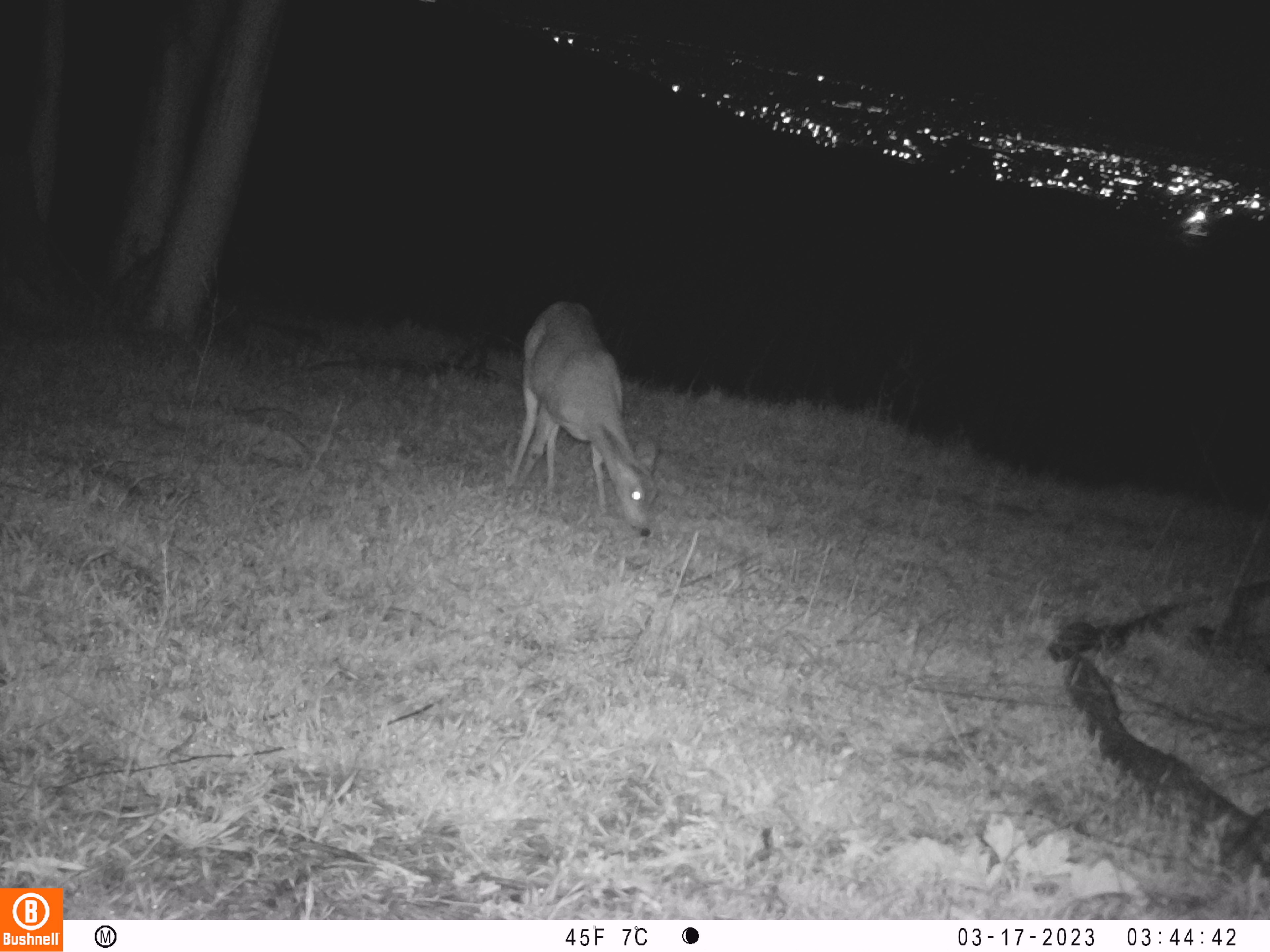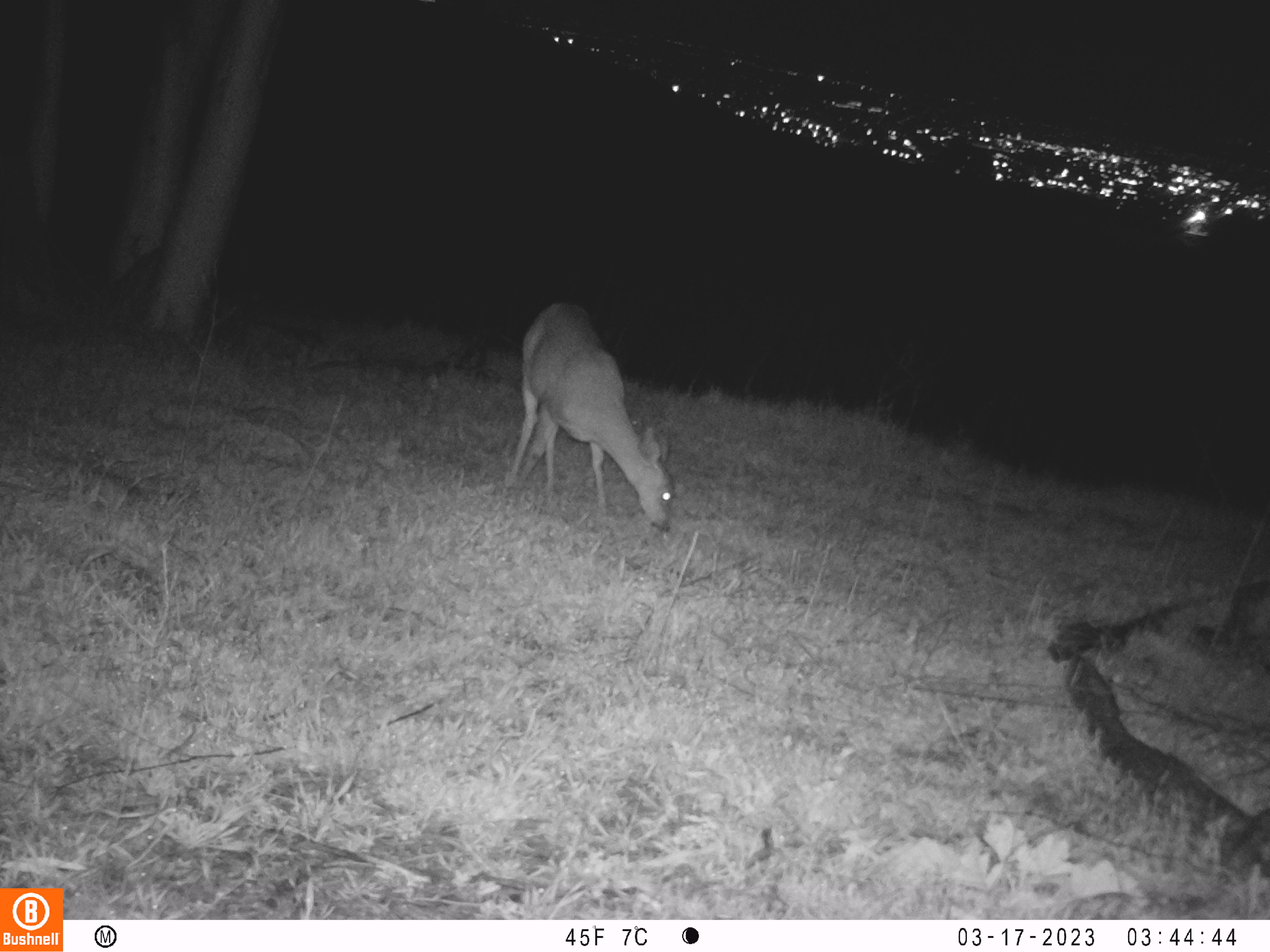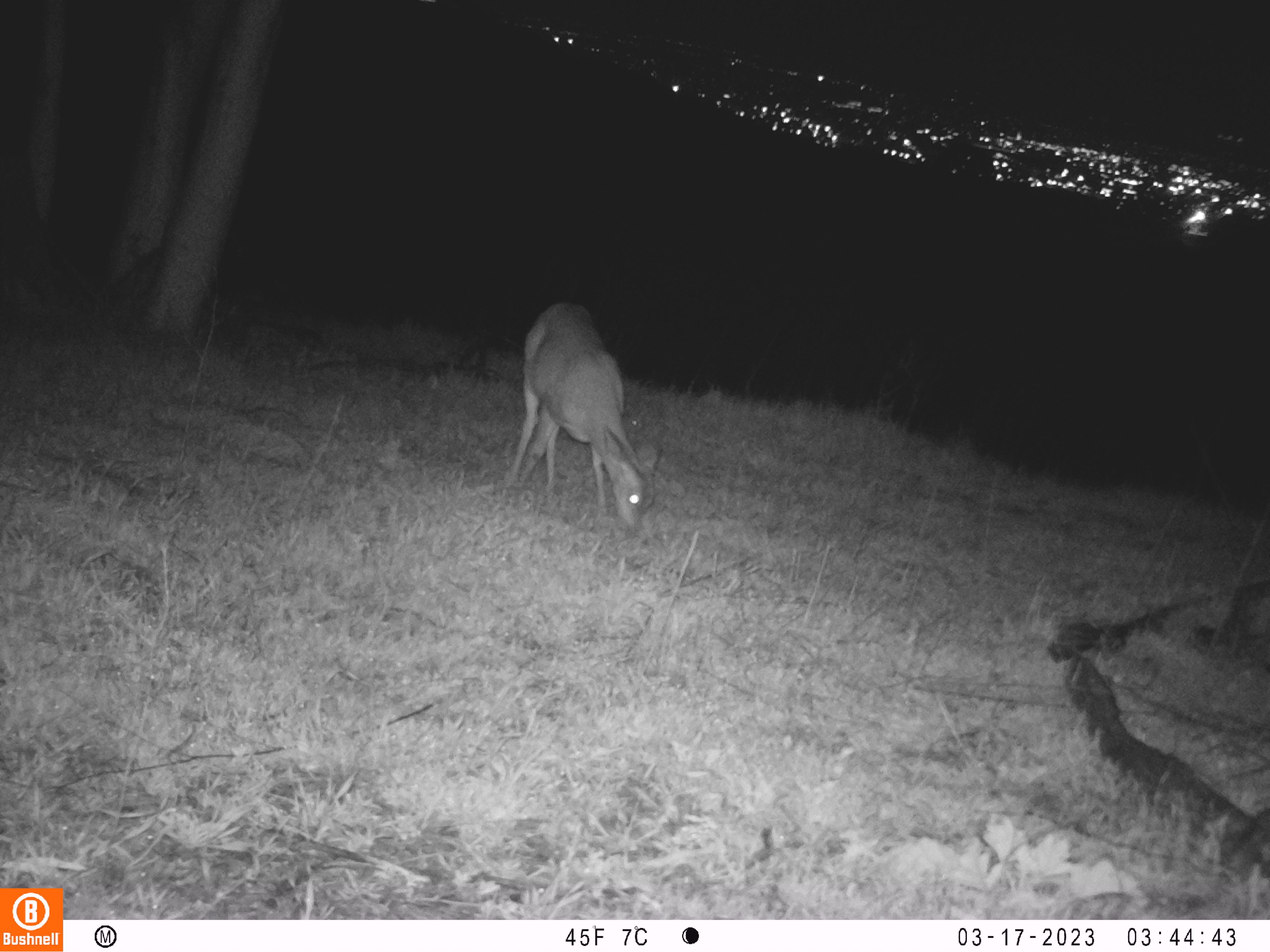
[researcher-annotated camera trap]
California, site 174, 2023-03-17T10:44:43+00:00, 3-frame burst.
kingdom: Animalia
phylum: Chordata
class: Mammalia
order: Artiodactyla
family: Cervidae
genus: Odocoileus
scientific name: Odocoileus hemionus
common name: mule deer